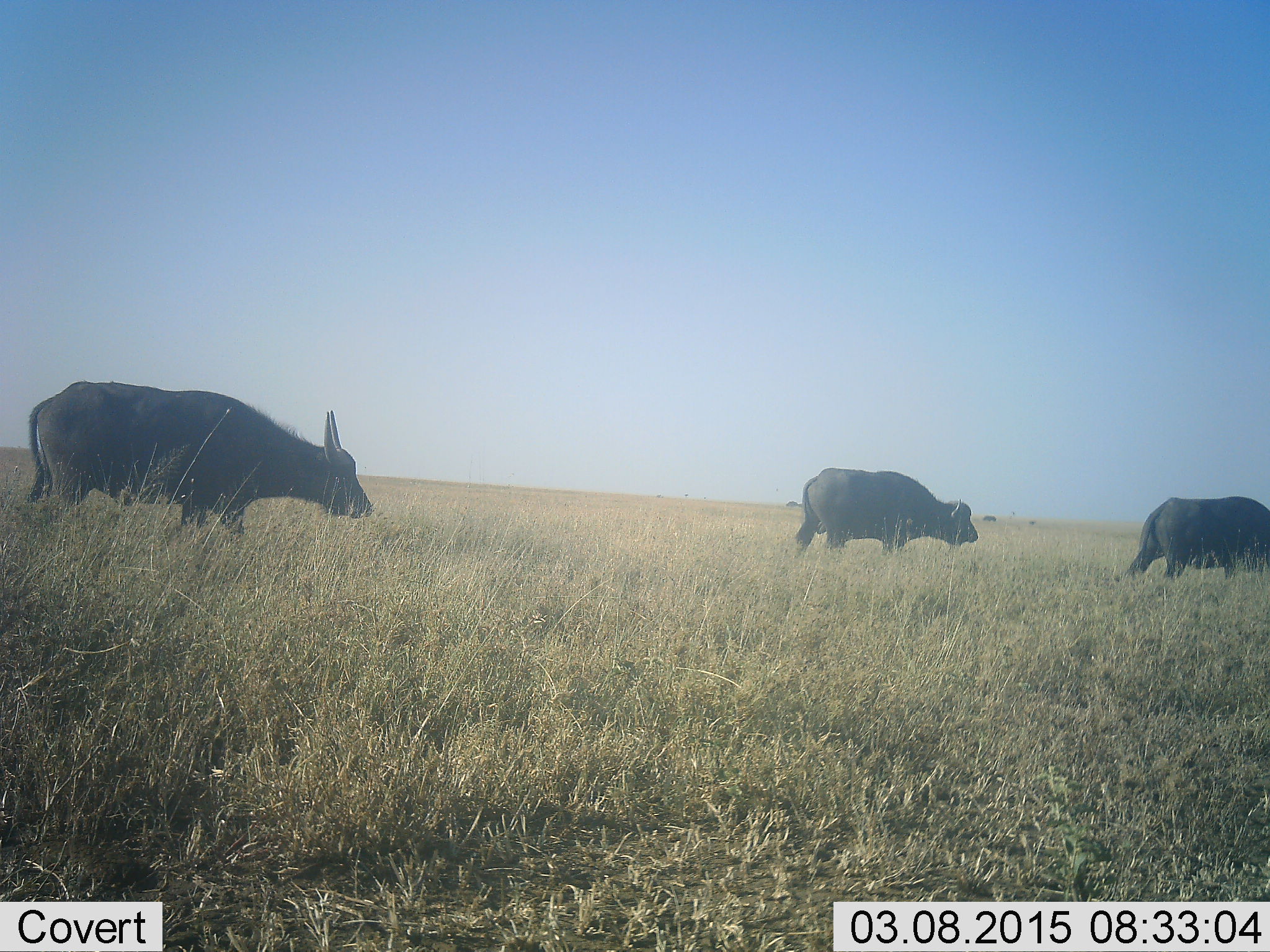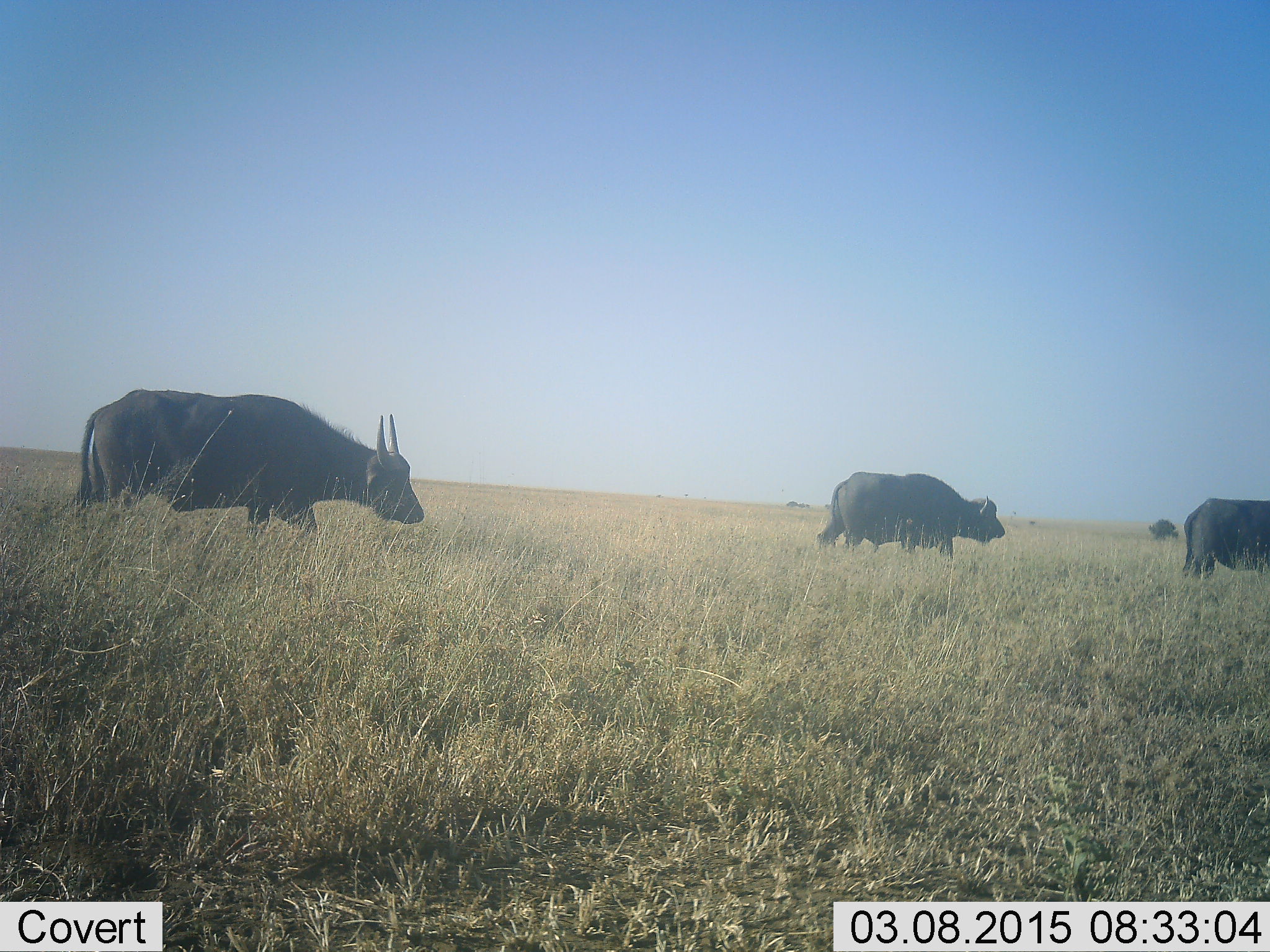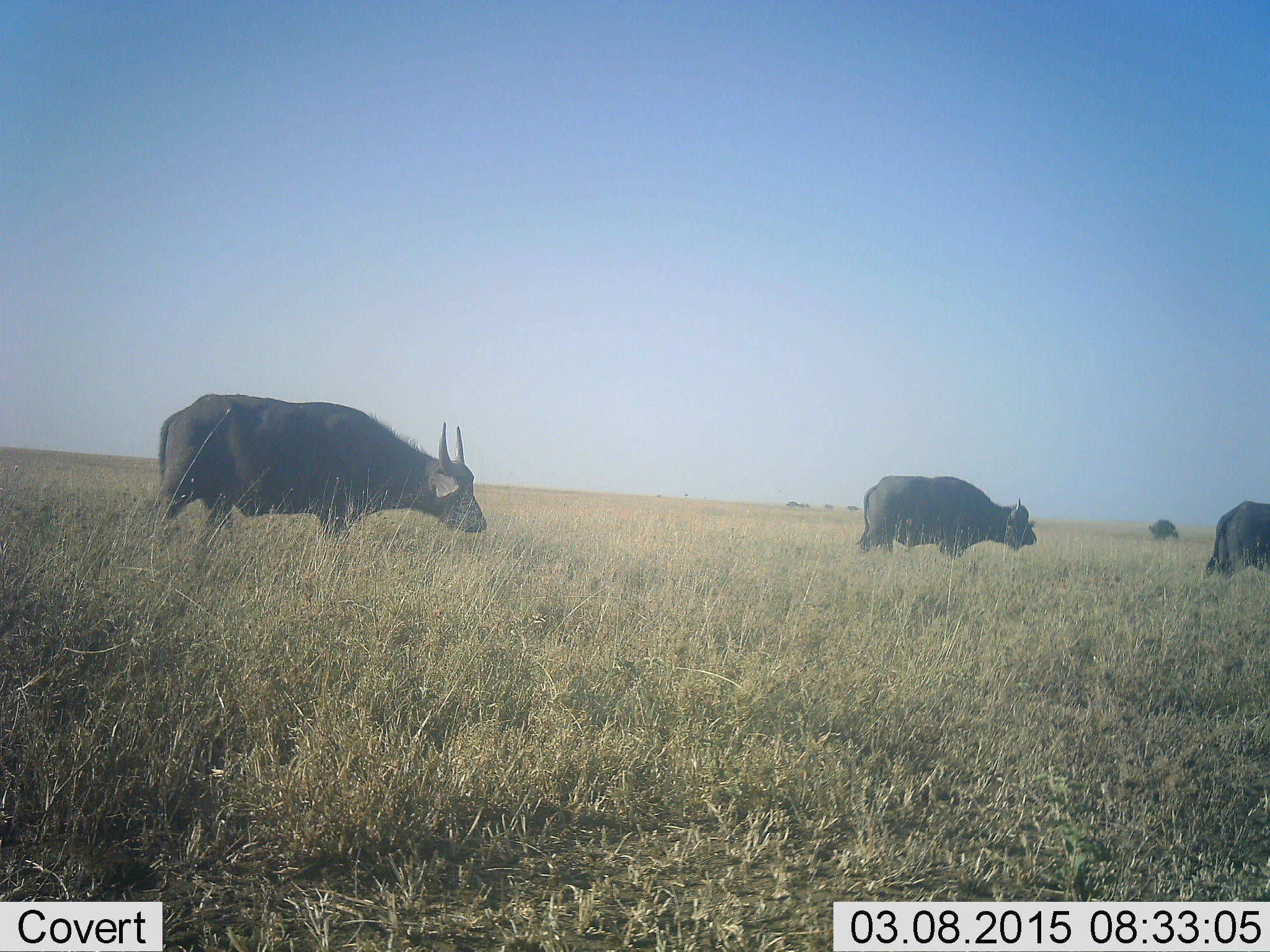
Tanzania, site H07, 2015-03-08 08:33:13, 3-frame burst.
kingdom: Animalia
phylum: Chordata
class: Mammalia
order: Artiodactyla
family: Bovidae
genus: Syncerus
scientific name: Syncerus caffer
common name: cape buffalo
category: buffalo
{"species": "buffalo (cape buffalo) (Syncerus caffer)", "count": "3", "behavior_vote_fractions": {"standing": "10%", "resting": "0%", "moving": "90%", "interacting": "0%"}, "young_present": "0%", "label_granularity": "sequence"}